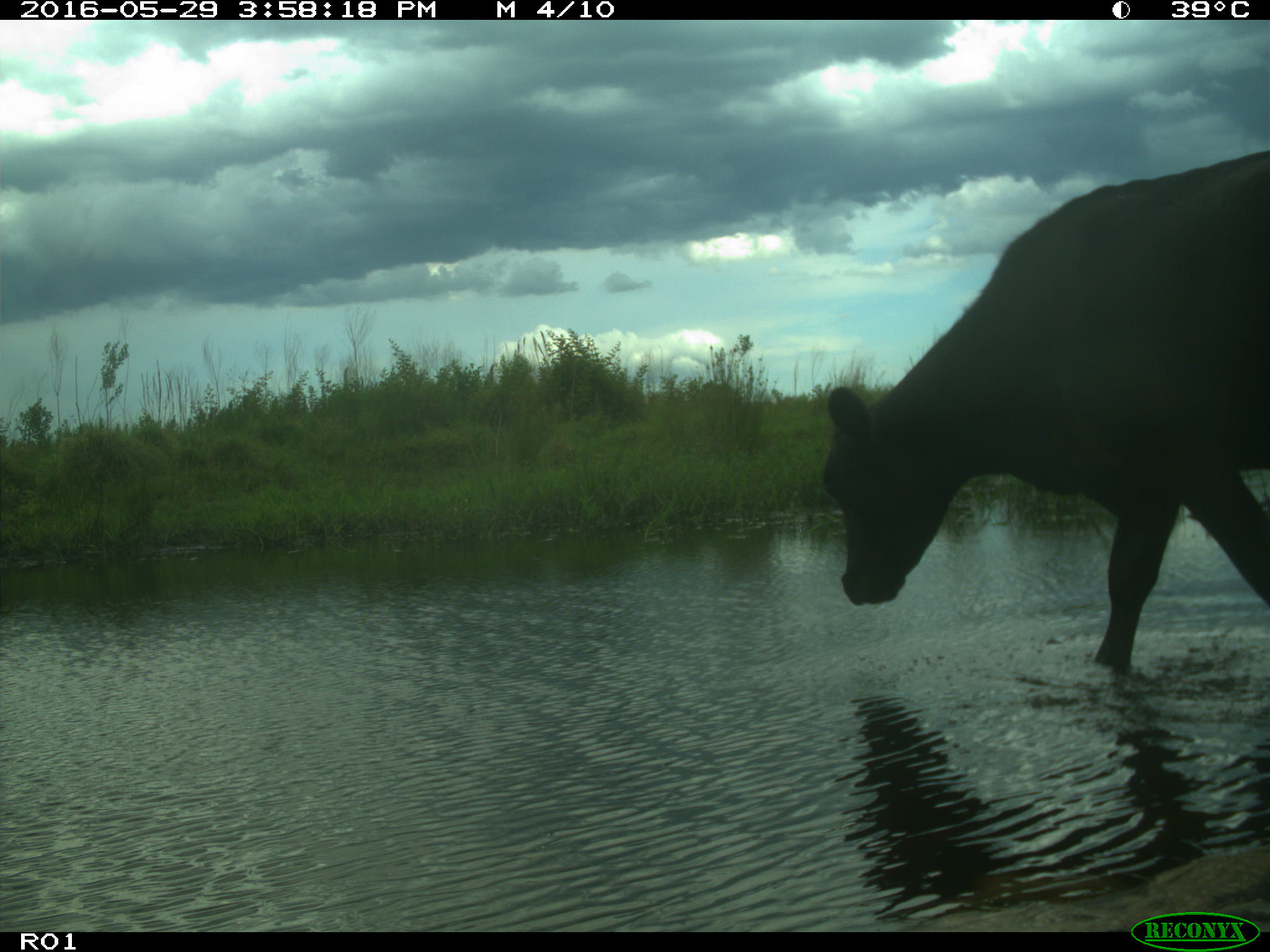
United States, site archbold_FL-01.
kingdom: Animalia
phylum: Chordata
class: Mammalia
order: Artiodactyla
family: Bovidae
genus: Bos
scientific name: Bos taurus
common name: domestic cow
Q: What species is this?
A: Bos taurus (domestic cow).